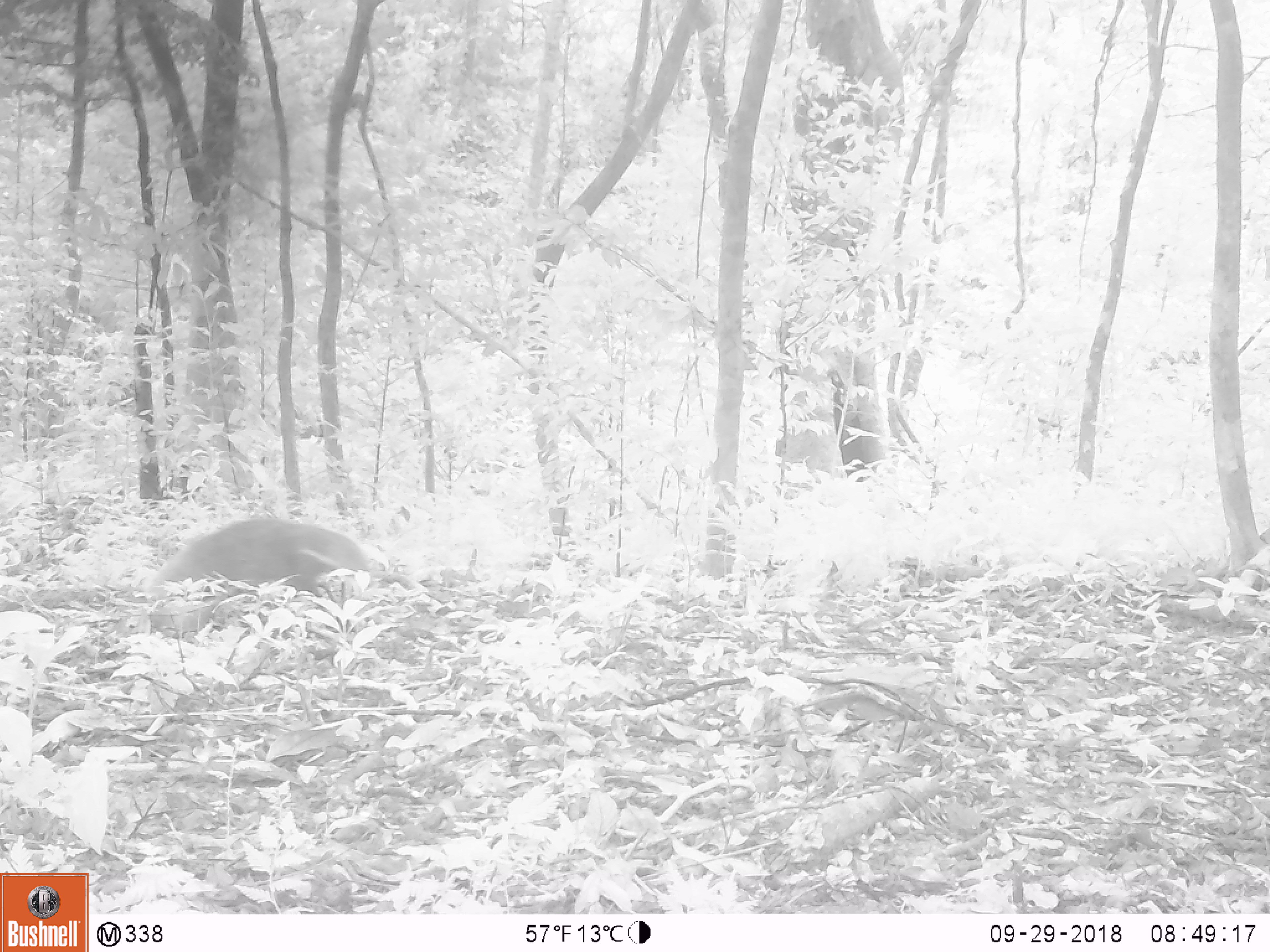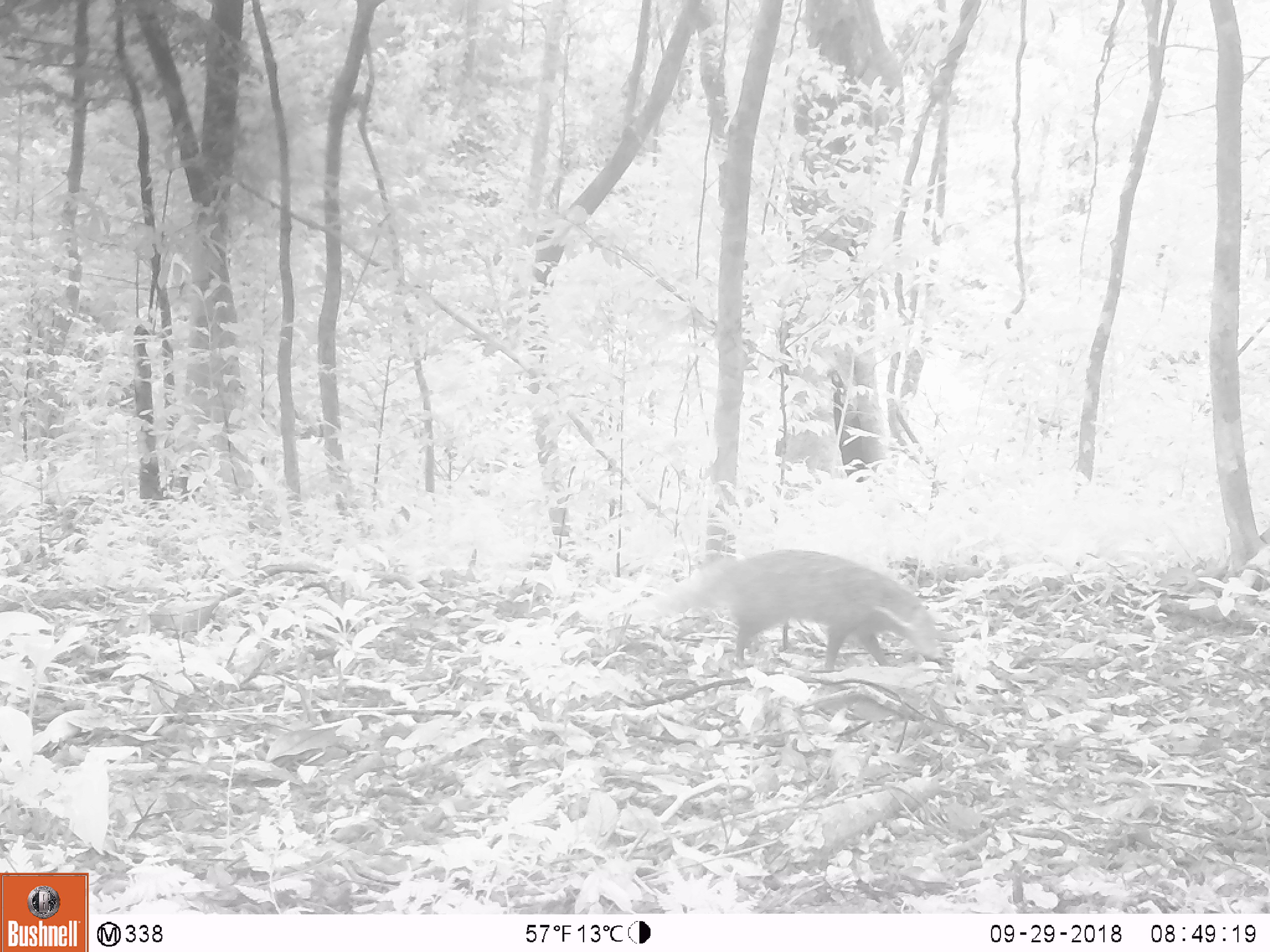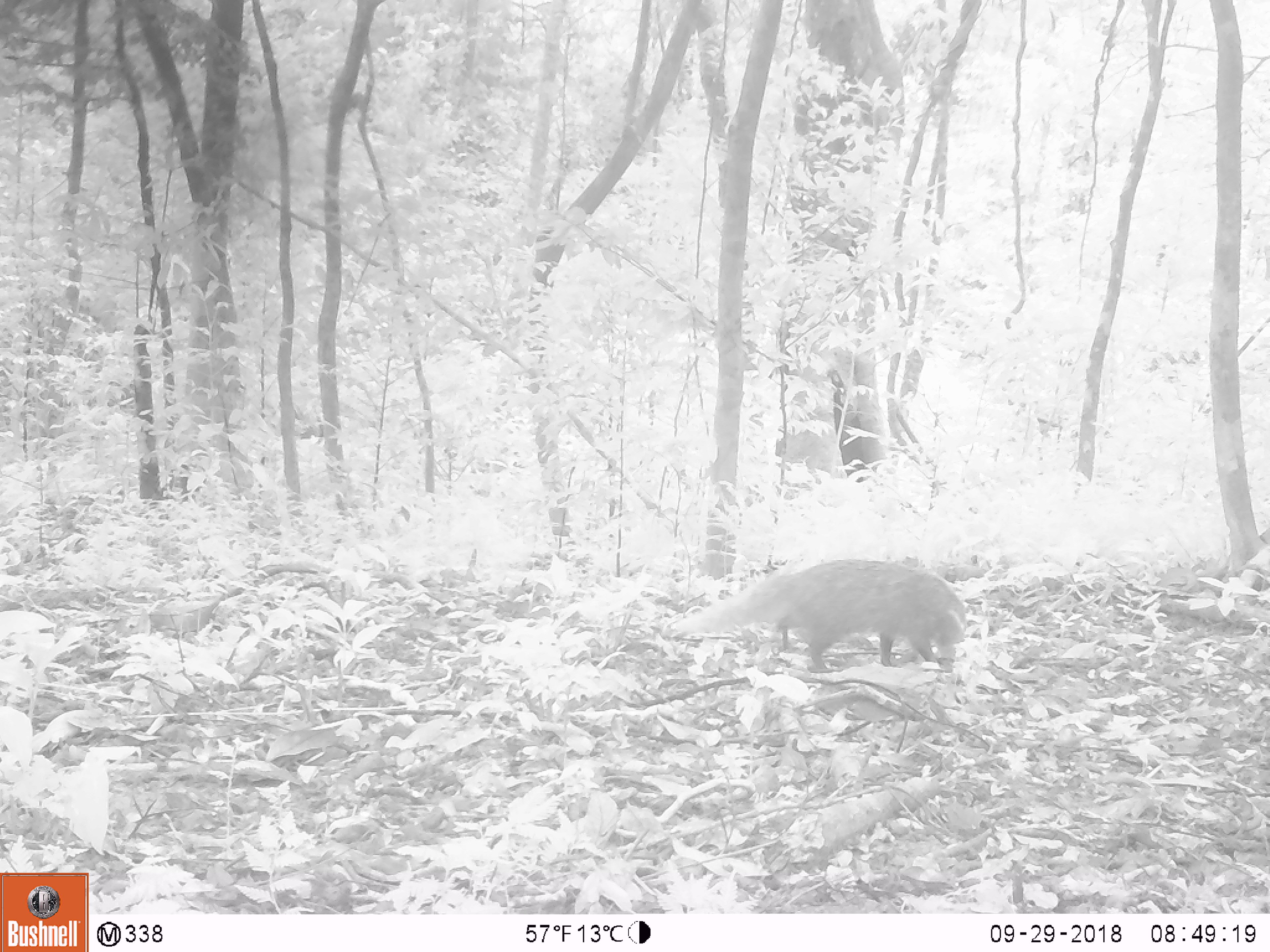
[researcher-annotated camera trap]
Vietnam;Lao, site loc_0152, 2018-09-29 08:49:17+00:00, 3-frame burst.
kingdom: Animalia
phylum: Chordata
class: Mammalia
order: Carnivora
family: Herpestidae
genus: Urva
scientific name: Urva urva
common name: crab-eating mongoose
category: crab eating mongoose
Crab eating mongoose (crab-eating mongoose) (Urva urva). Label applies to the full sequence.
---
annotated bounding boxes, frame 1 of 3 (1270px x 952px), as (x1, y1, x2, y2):
crab eating mongoose: (153, 512, 412, 598)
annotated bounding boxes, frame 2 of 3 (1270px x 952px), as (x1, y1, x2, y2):
crab eating mongoose: (627, 544, 946, 672)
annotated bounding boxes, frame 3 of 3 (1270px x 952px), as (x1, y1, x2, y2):
crab eating mongoose: (670, 555, 972, 676)